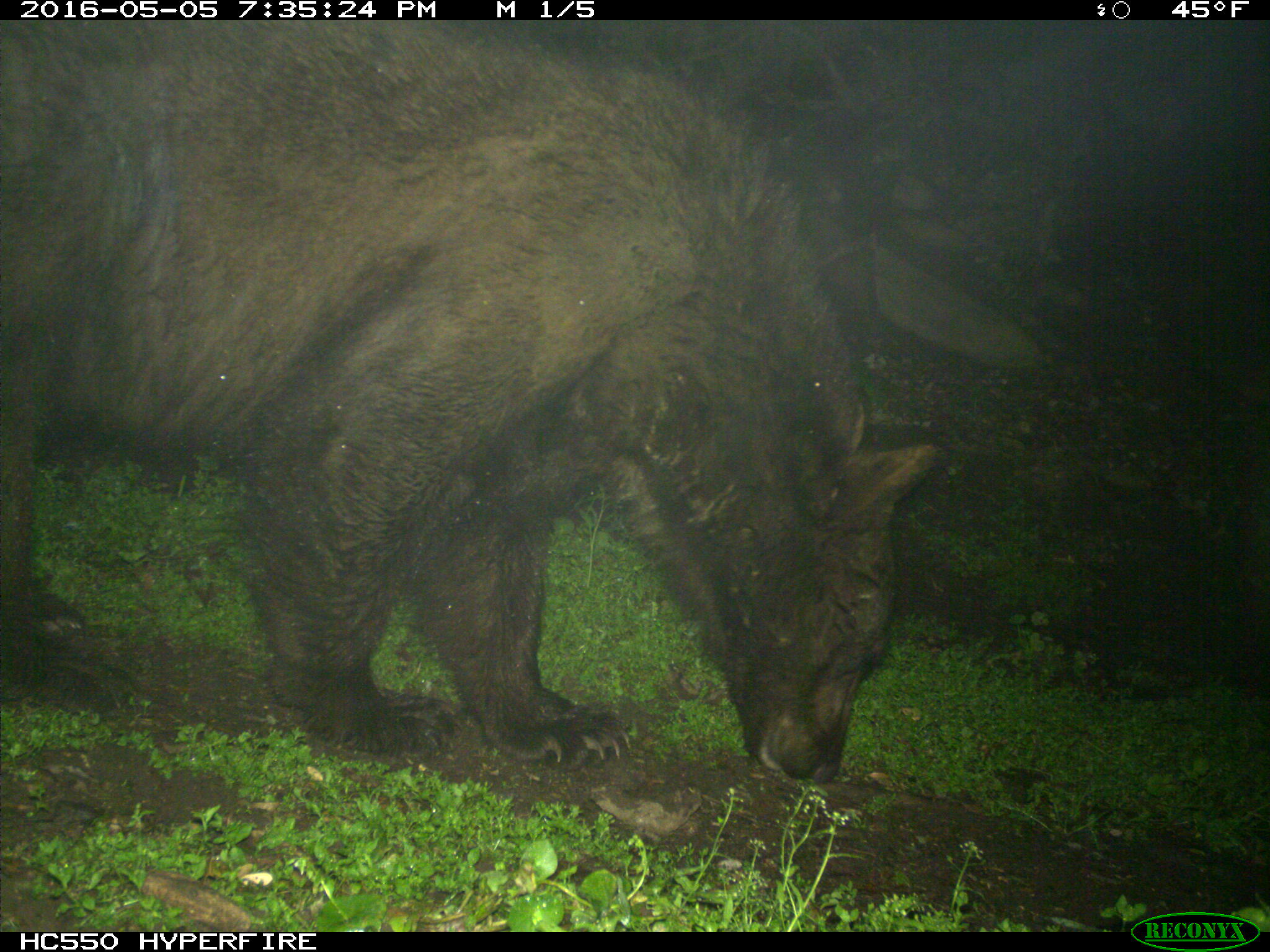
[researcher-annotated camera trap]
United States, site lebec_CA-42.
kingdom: Animalia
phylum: Chordata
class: Mammalia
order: Carnivora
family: Ursidae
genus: Ursus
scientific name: Ursus americanus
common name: american black bear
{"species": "Ursus americanus (american black bear)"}